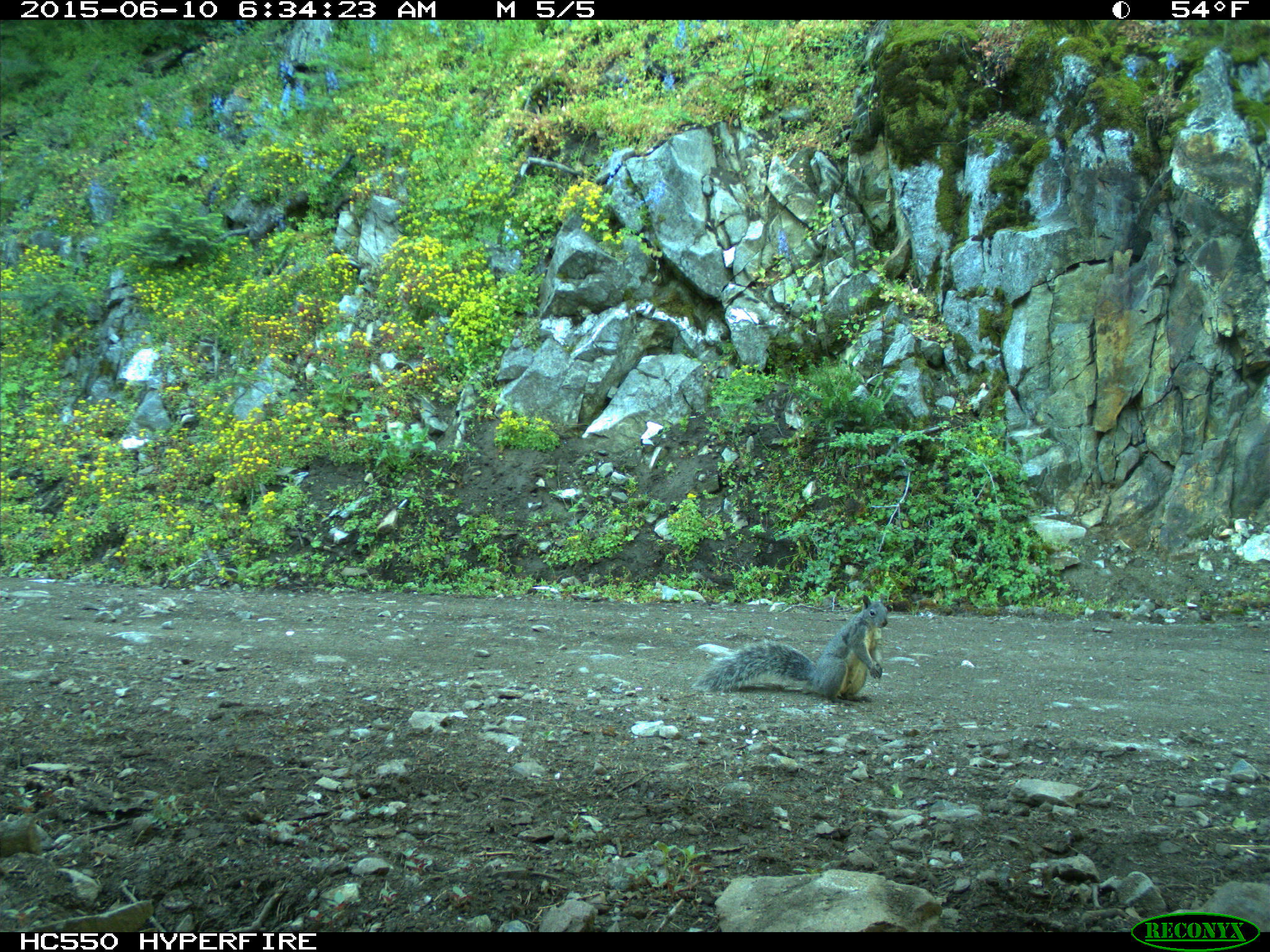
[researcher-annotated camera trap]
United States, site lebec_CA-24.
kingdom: Animalia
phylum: Chordata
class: Mammalia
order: Rodentia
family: Sciuridae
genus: Sciurus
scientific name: Sciurus carolinensis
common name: eastern gray squirrel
Sciurus carolinensis (eastern gray squirrel).